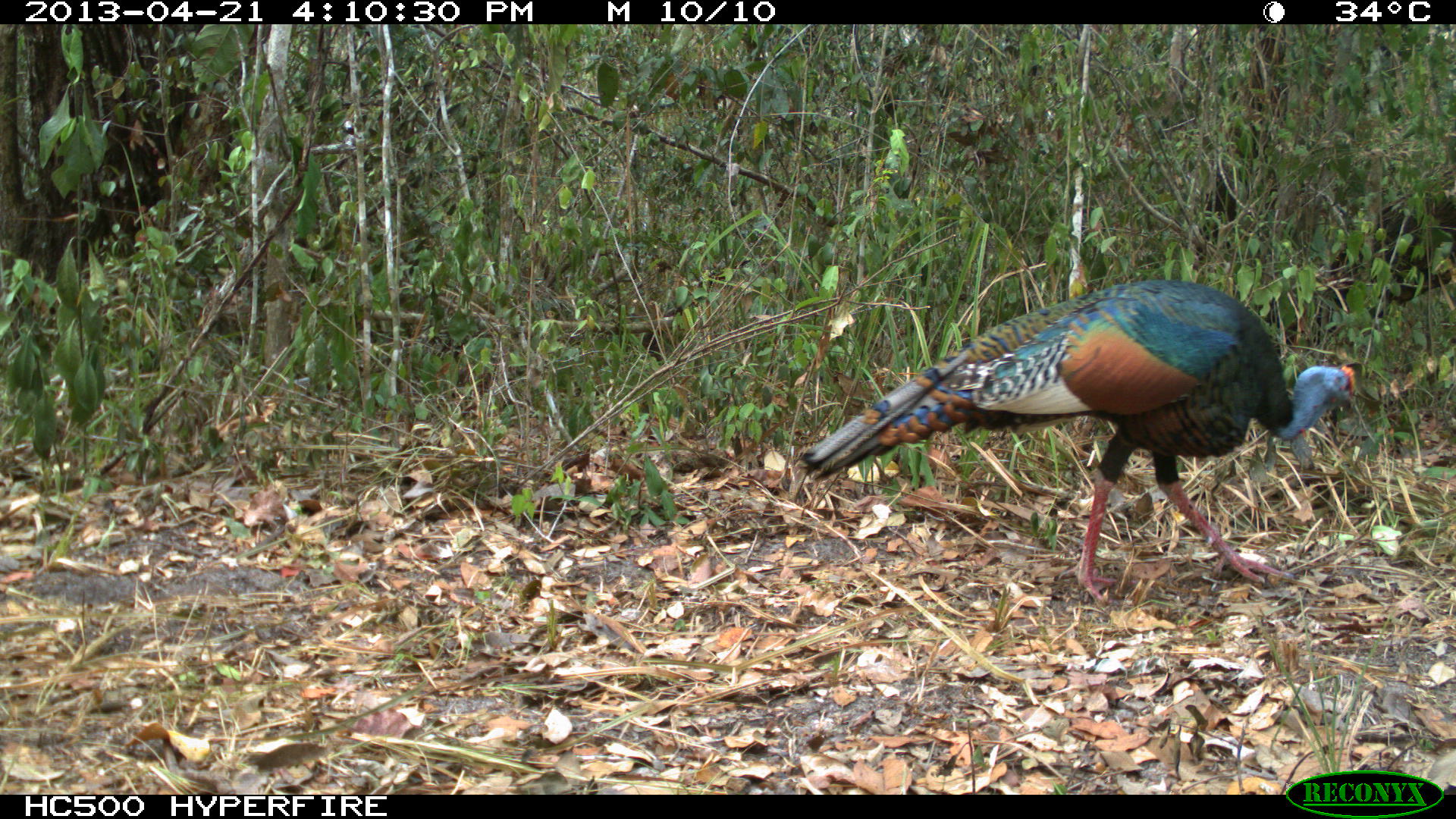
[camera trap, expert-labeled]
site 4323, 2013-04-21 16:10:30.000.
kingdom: Animalia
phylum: Chordata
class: Aves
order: Galliformes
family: Phasianidae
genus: Meleagris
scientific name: Meleagris ocellata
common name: ocellated turkey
Meleagris ocellata (ocellated turkey), count 1, sex male.